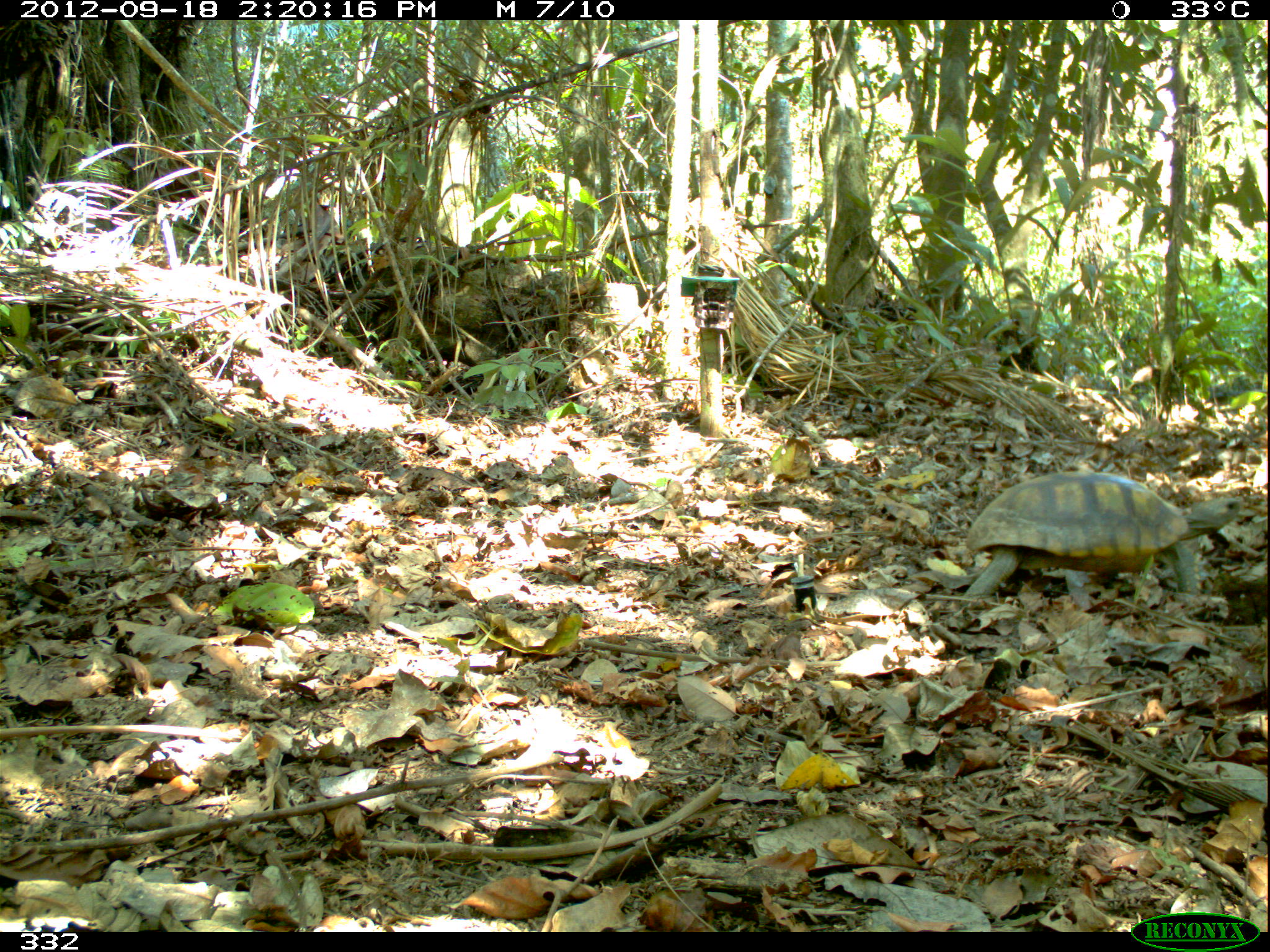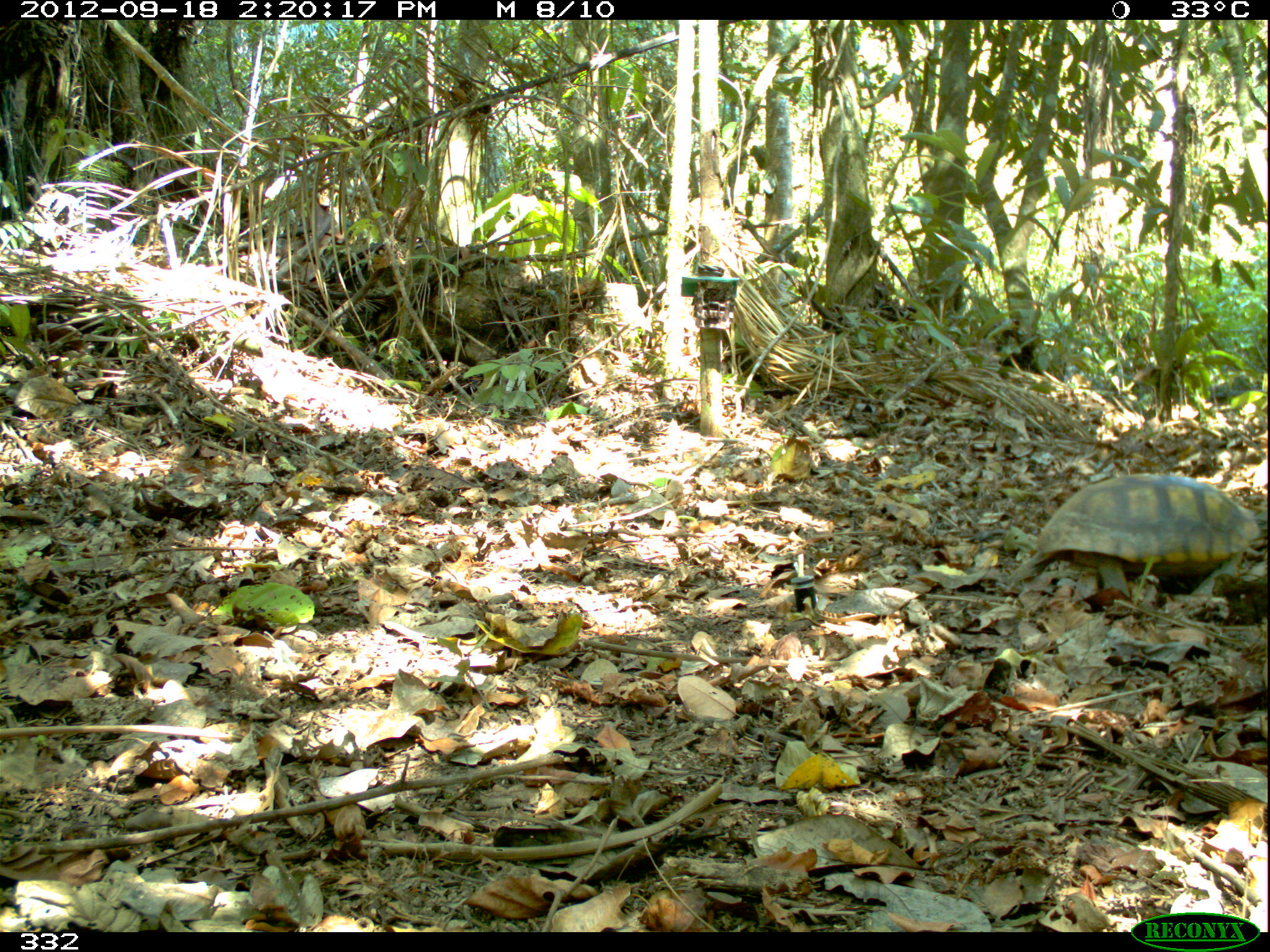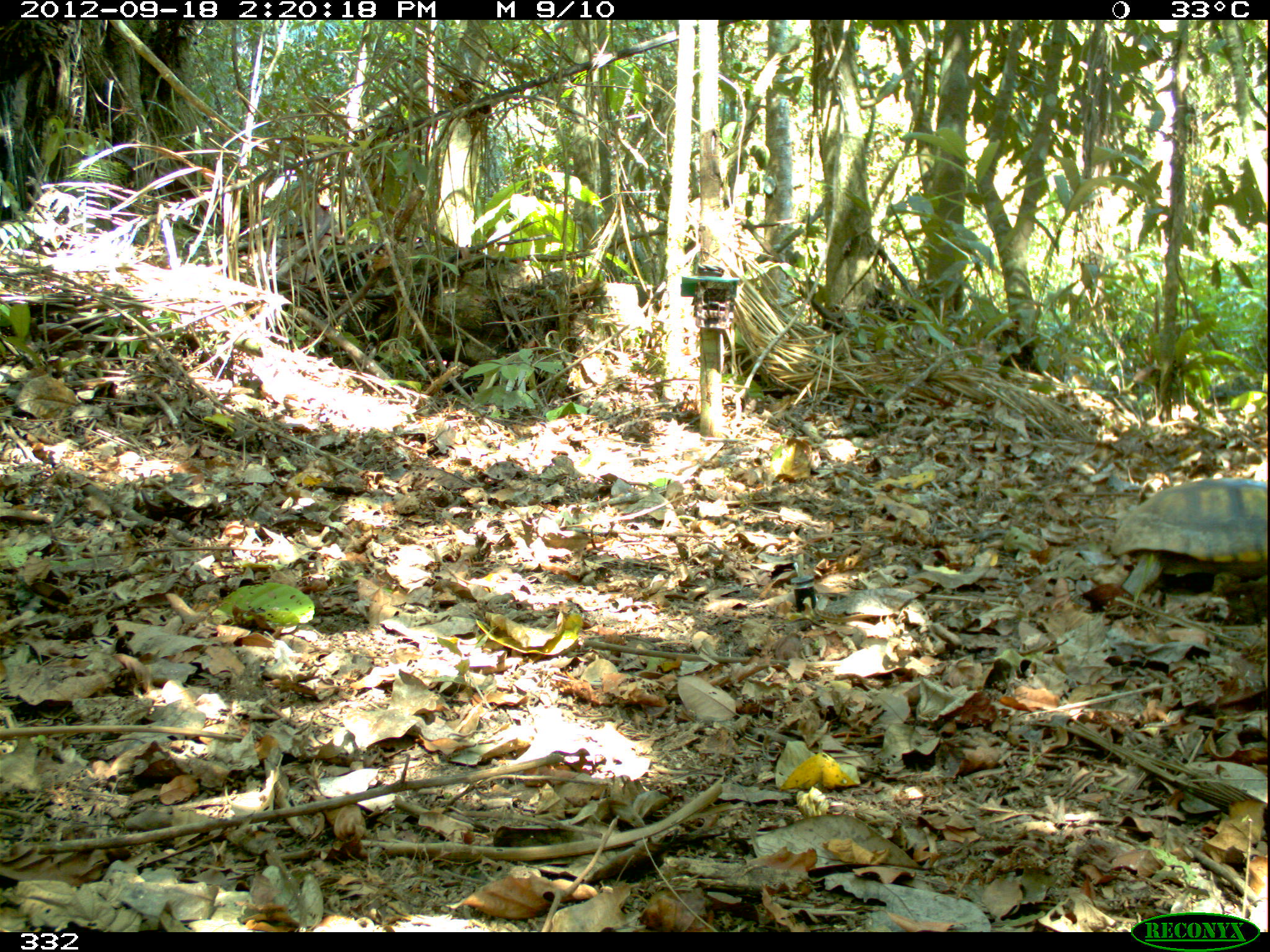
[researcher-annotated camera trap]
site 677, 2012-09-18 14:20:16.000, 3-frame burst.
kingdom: Animalia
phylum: Chordata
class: Reptilia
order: Testudines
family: Testudinidae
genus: Chelonoidis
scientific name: Chelonoidis carbonarius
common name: red-footed tortoise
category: chelonoidis carbonaria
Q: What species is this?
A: Chelonoidis carbonaria (red-footed tortoise) (Chelonoidis carbonarius).